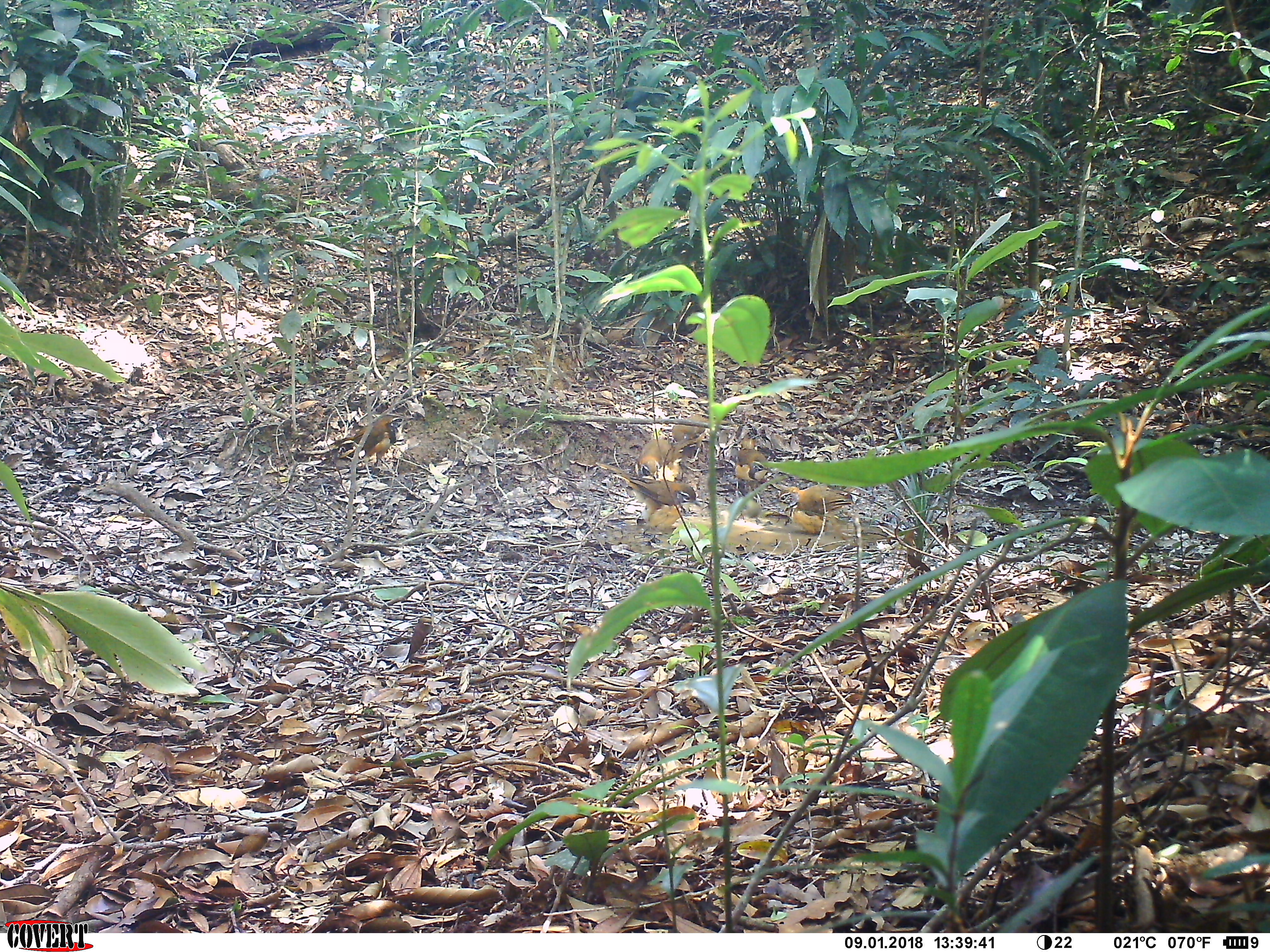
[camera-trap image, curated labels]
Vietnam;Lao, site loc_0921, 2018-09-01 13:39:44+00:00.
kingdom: Animalia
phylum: Chordata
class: Aves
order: Passeriformes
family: Leiothrichidae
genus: Pterorhinus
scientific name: Pterorhinus pectoralis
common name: necklaced laughingthrush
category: necklaced laughingthrush sp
Necklaced laughingthrush sp (necklaced laughingthrush) (Pterorhinus pectoralis). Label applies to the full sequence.